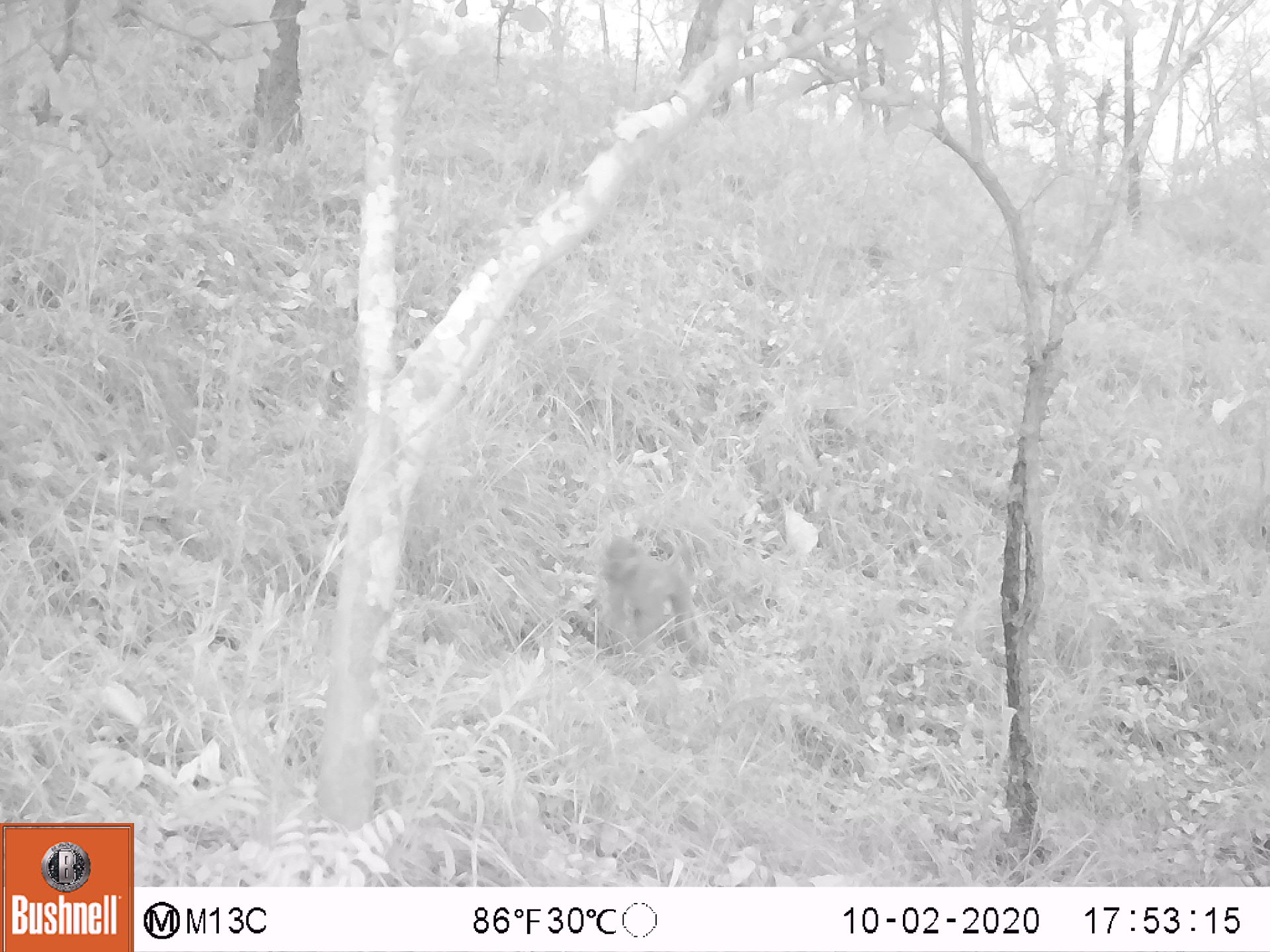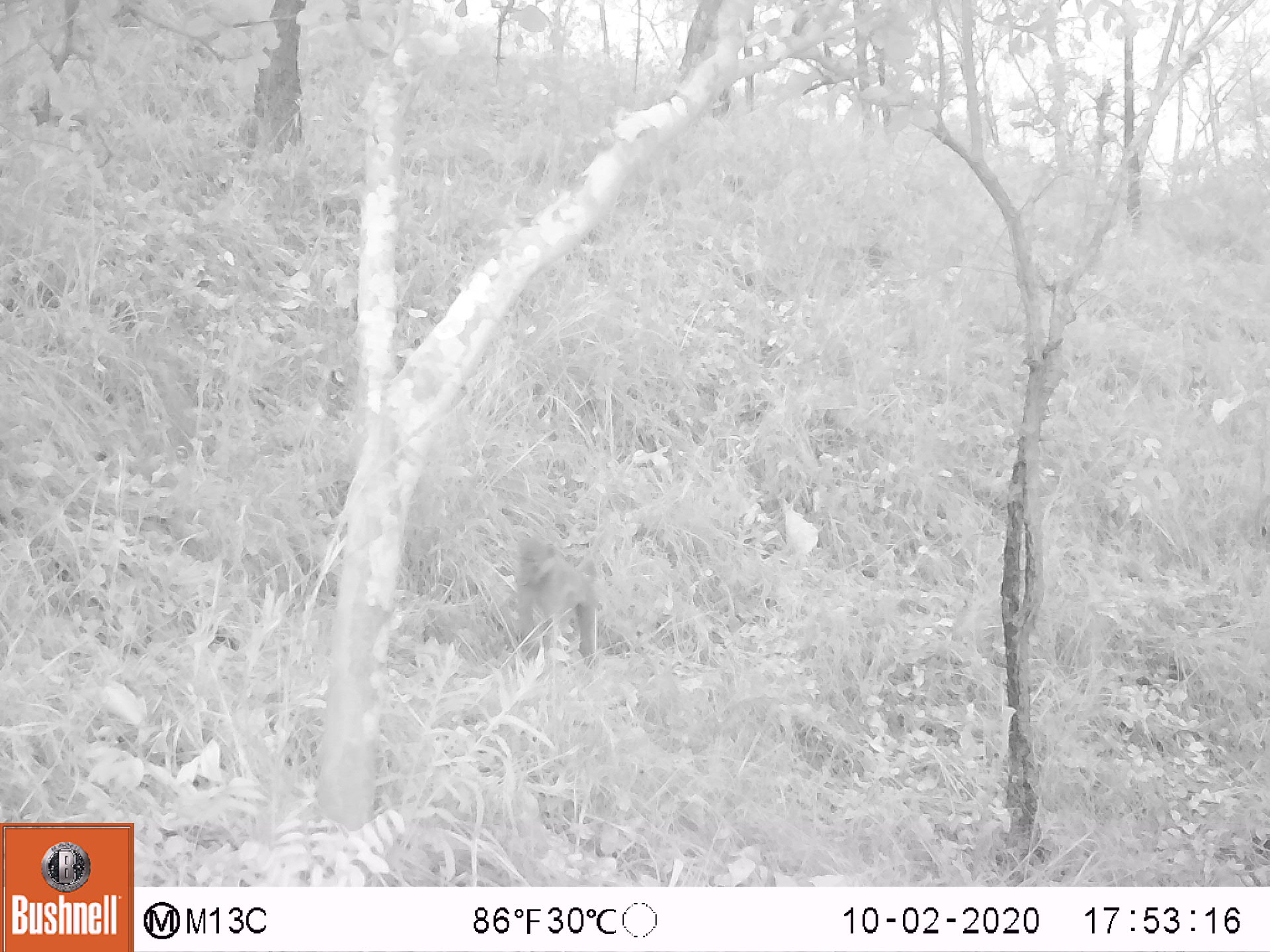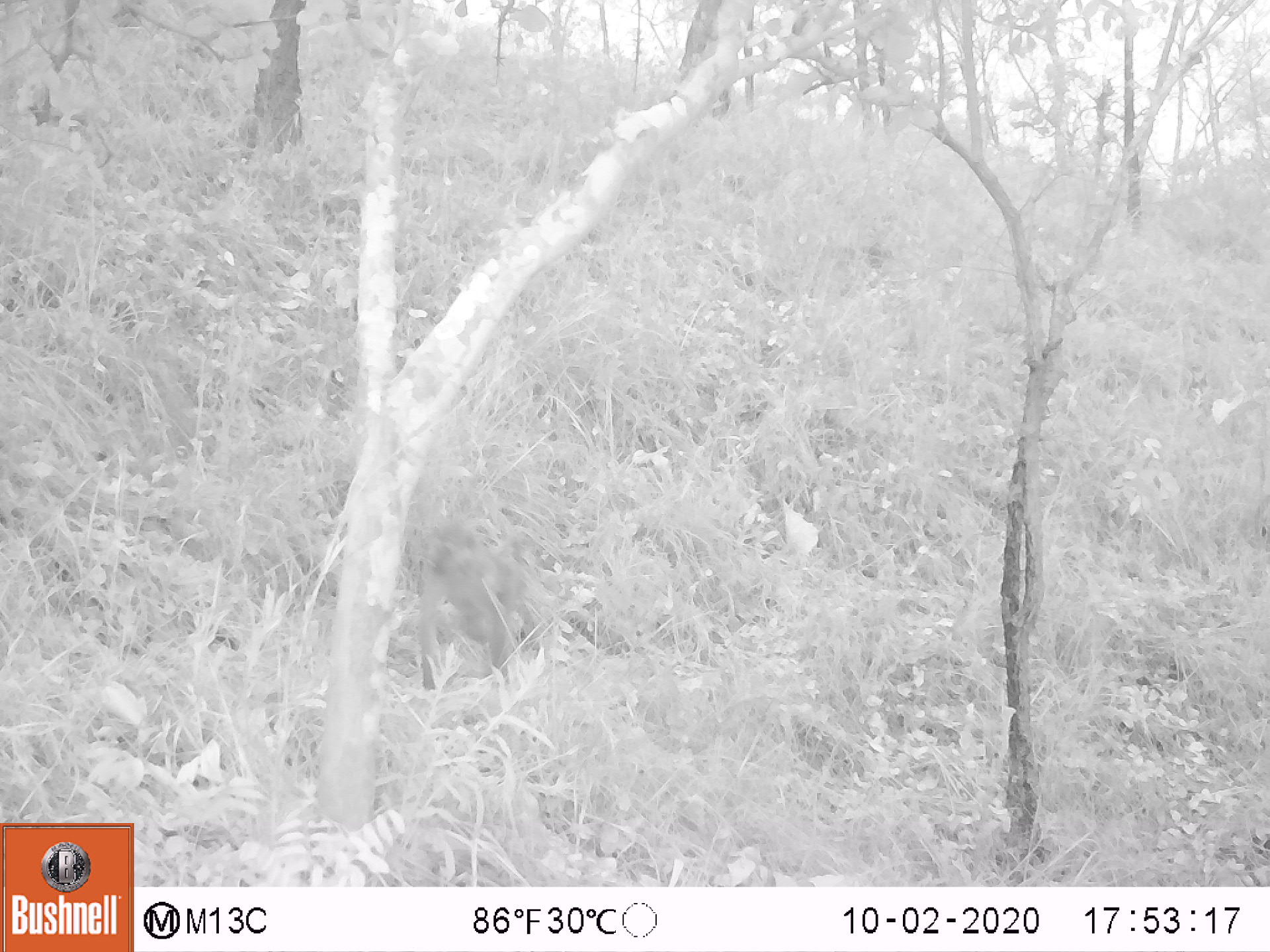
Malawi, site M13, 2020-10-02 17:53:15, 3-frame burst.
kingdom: Animalia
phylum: Chordata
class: Mammalia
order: Primates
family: Cercopithecidae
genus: Papio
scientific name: Papio cynocephalus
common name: yellow baboon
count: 1